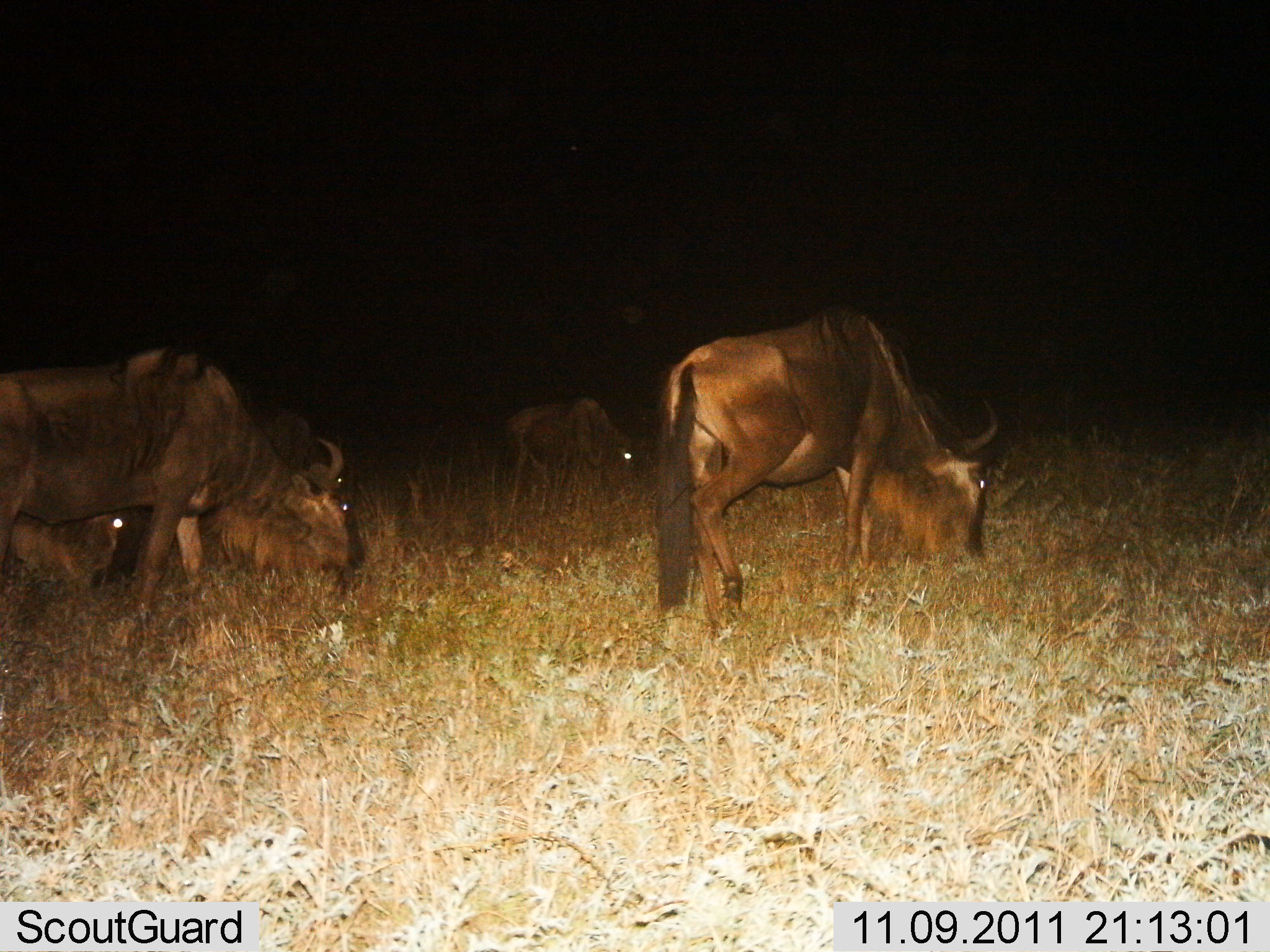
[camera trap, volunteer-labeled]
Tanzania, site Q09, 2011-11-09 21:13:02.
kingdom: Animalia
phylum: Chordata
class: Mammalia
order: Artiodactyla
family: Bovidae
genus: Connochaetes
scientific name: Connochaetes taurinus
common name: blue wildebeest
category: wildebeest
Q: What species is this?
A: Wildebeest (blue wildebeest) (Connochaetes taurinus).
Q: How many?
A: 4.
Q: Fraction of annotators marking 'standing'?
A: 8%.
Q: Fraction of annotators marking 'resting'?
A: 8%.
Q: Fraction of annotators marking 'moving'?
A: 8%.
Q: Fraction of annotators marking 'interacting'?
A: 0%.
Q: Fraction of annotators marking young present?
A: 15%.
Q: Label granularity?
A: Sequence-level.